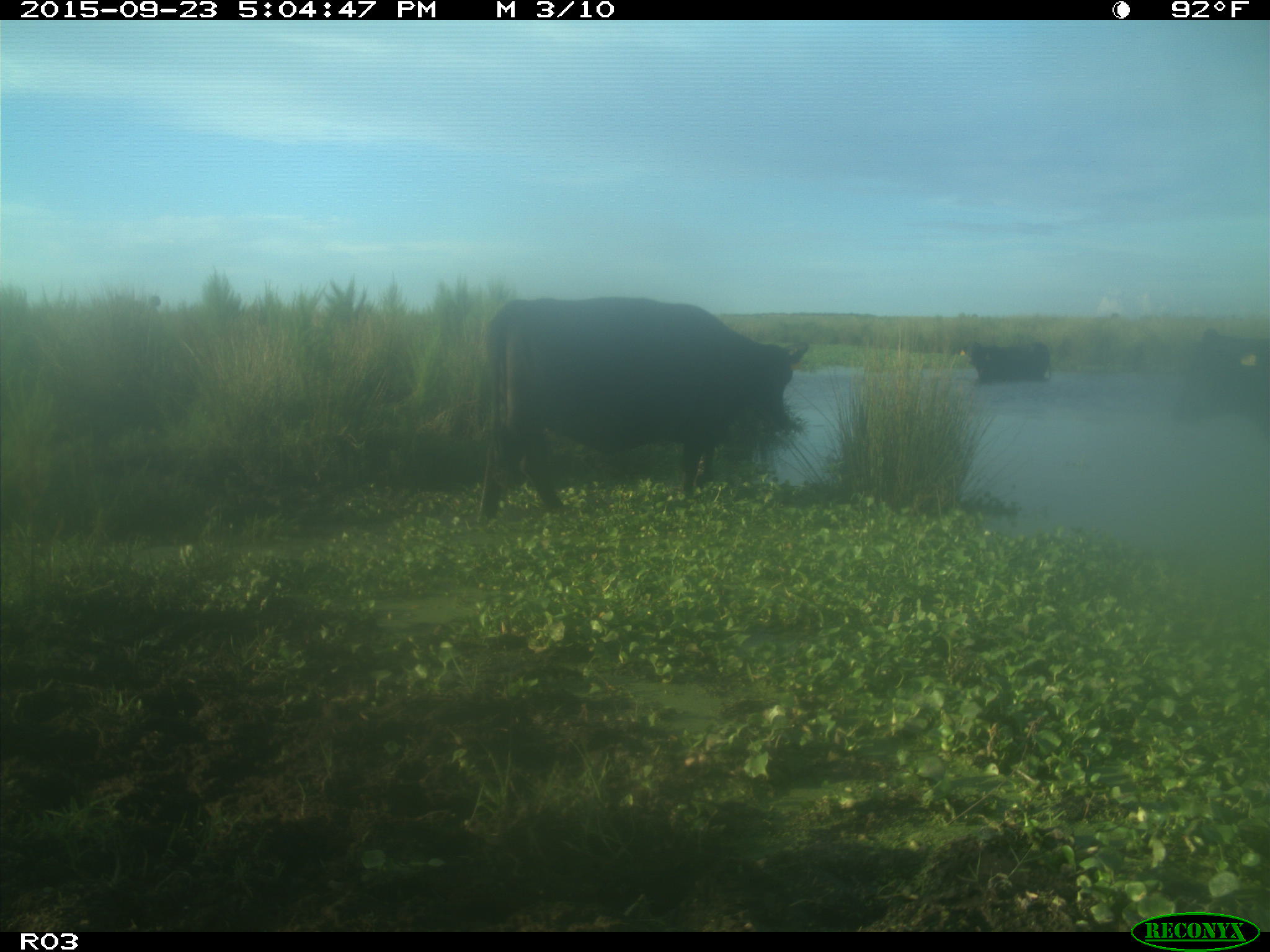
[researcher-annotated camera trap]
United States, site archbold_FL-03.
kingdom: Animalia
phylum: Chordata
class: Mammalia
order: Artiodactyla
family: Bovidae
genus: Bos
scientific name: Bos taurus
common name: domestic cow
Bos taurus (domestic cow).